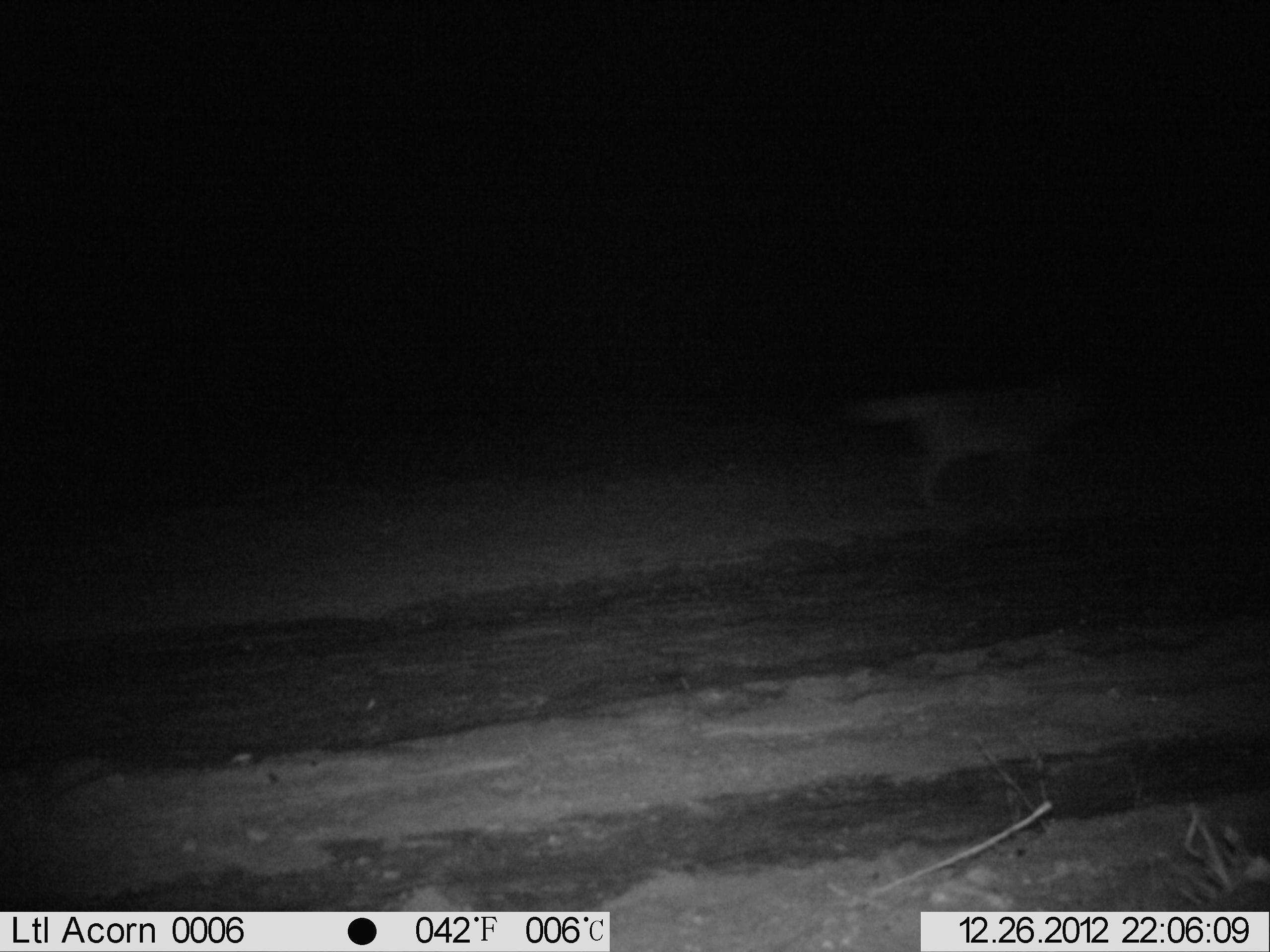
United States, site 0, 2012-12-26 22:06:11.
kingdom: Animalia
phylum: Chordata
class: Mammalia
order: Carnivora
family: Canidae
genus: Canis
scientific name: Canis latrans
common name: coyote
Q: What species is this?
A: Coyote (Canis latrans).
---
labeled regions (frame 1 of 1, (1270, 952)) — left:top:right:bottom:
coyote: 848:363:1103:516